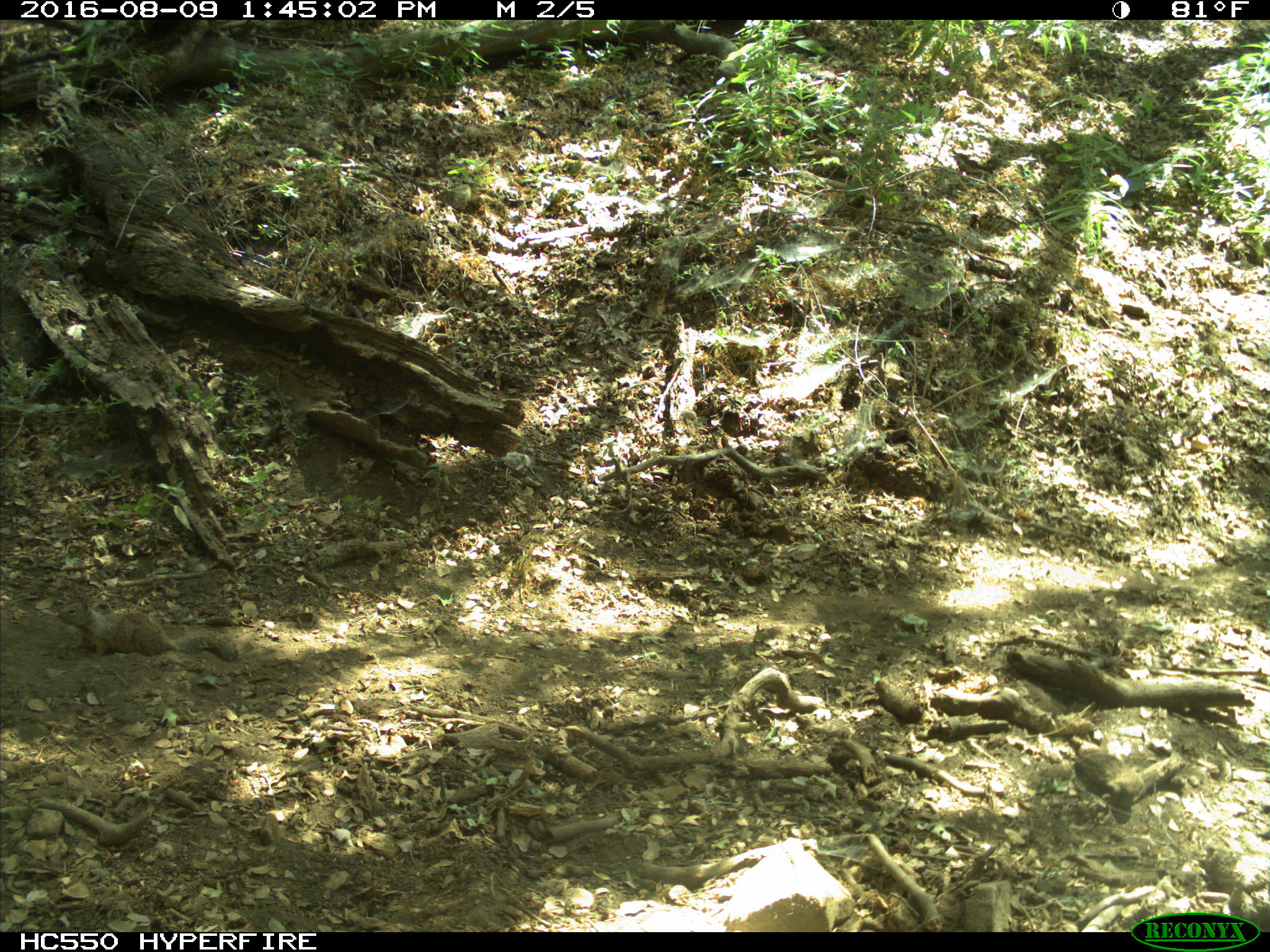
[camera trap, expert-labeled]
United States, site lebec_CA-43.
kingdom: Animalia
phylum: Chordata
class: Mammalia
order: Rodentia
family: Sciuridae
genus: Otospermophilus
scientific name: Otospermophilus beecheyi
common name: california ground squirrel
Otospermophilus beecheyi (california ground squirrel).